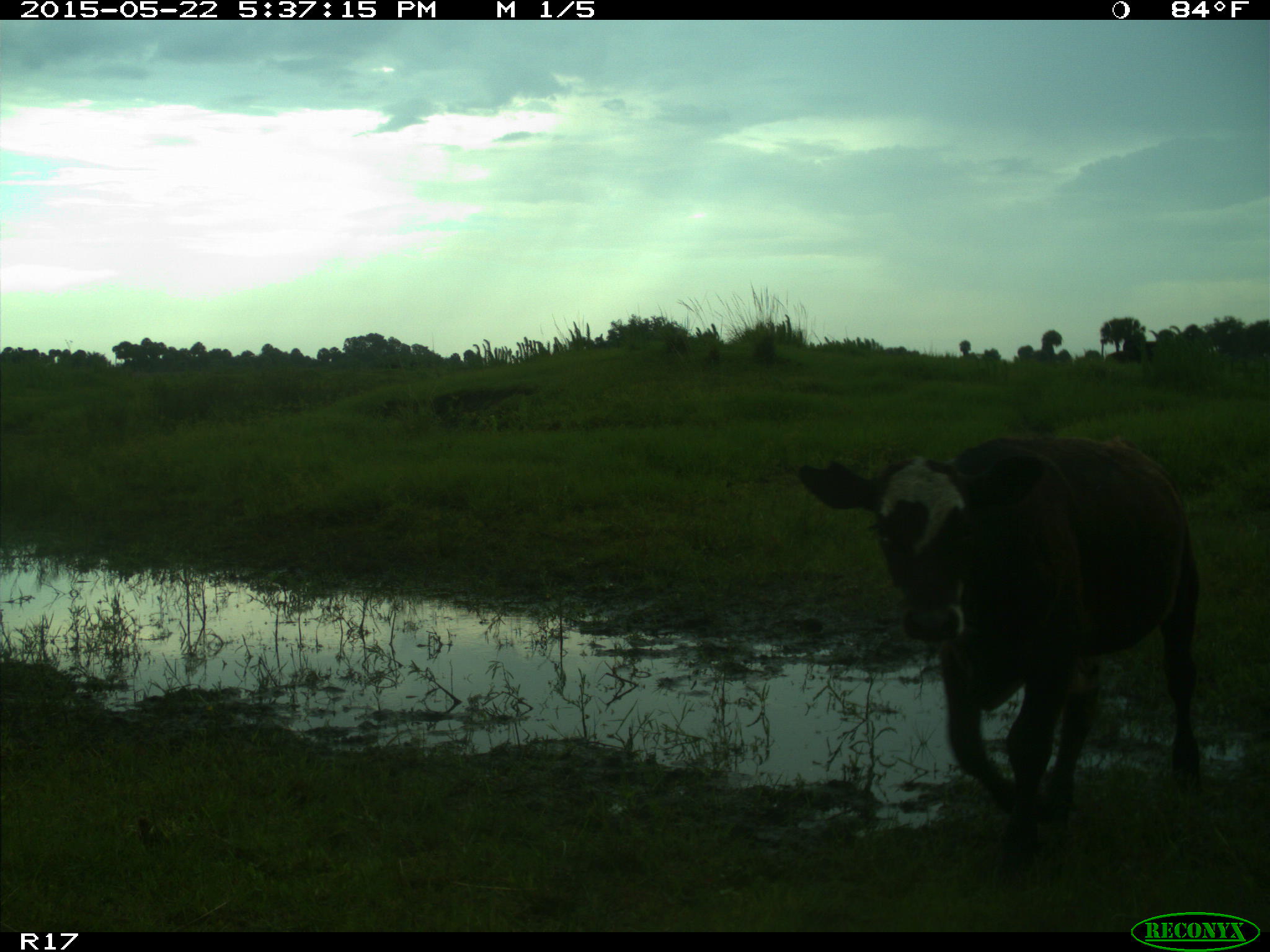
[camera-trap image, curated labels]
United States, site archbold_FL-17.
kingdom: Animalia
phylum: Chordata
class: Mammalia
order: Artiodactyla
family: Bovidae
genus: Bos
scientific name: Bos taurus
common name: domestic cow